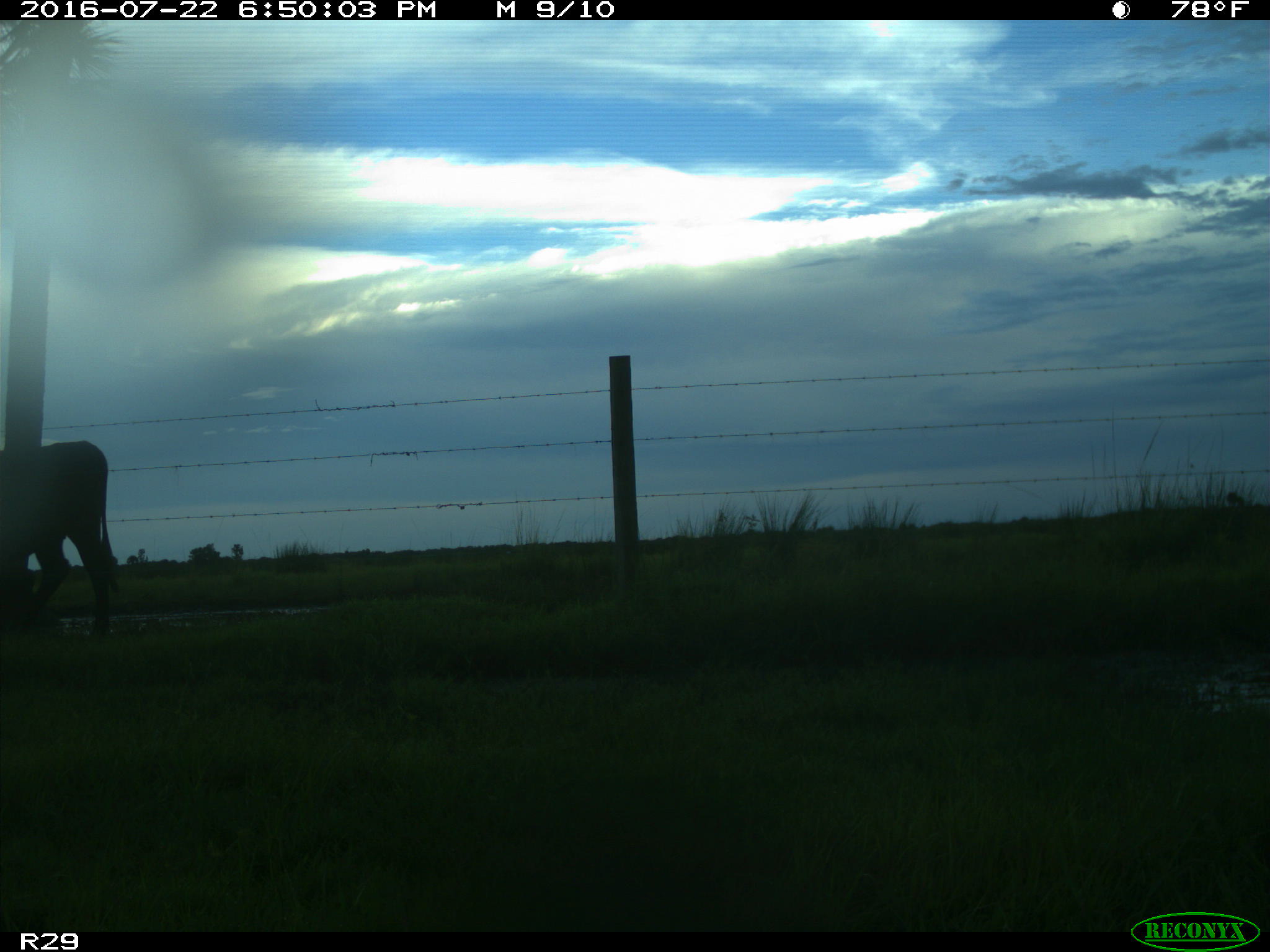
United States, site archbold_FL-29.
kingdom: Animalia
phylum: Chordata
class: Mammalia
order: Artiodactyla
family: Bovidae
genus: Bos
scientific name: Bos taurus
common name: domestic cow